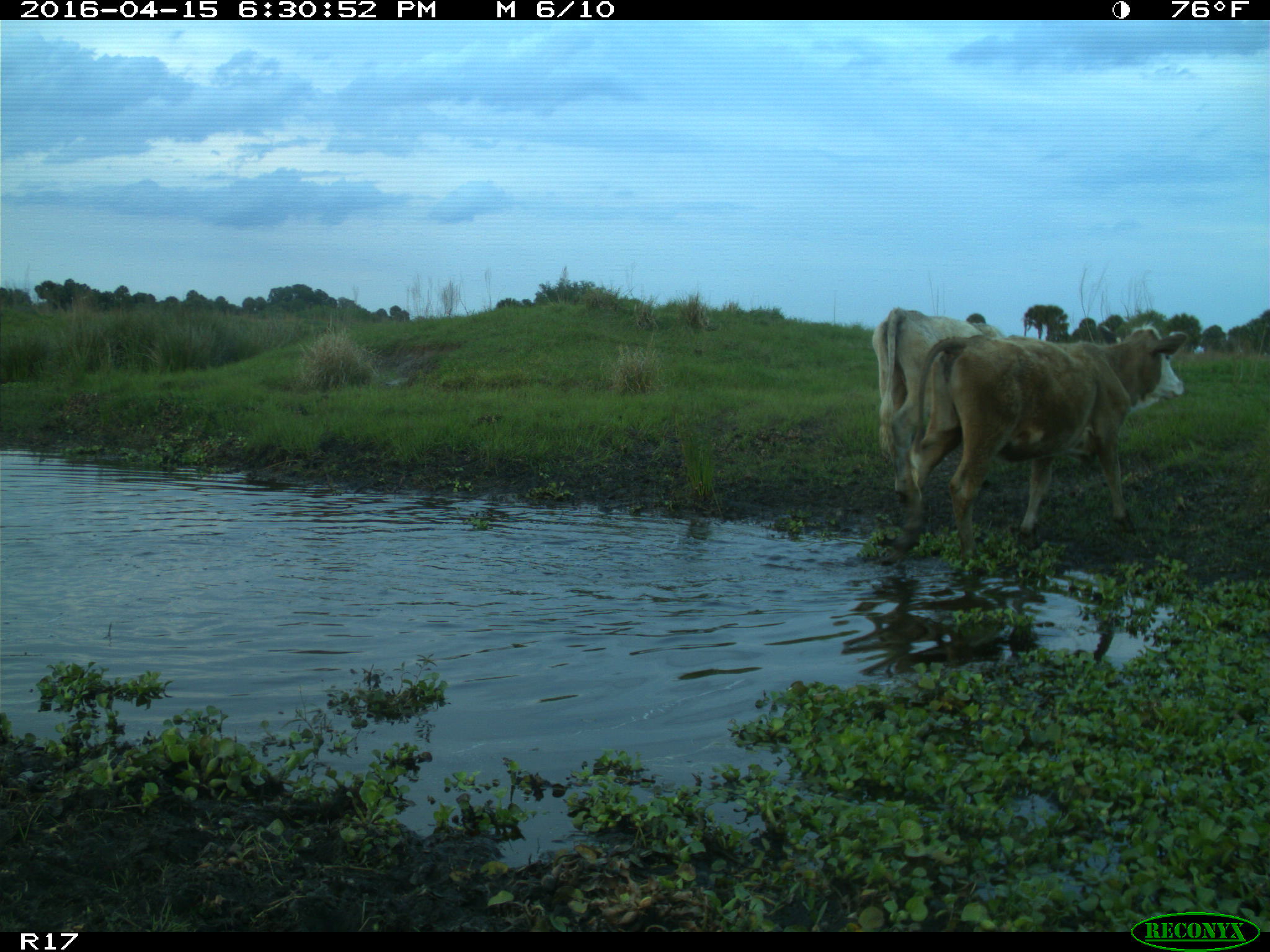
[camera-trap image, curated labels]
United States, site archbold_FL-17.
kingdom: Animalia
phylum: Chordata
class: Mammalia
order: Artiodactyla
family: Bovidae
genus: Bos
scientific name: Bos taurus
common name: domestic cow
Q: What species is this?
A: Bos taurus (domestic cow).